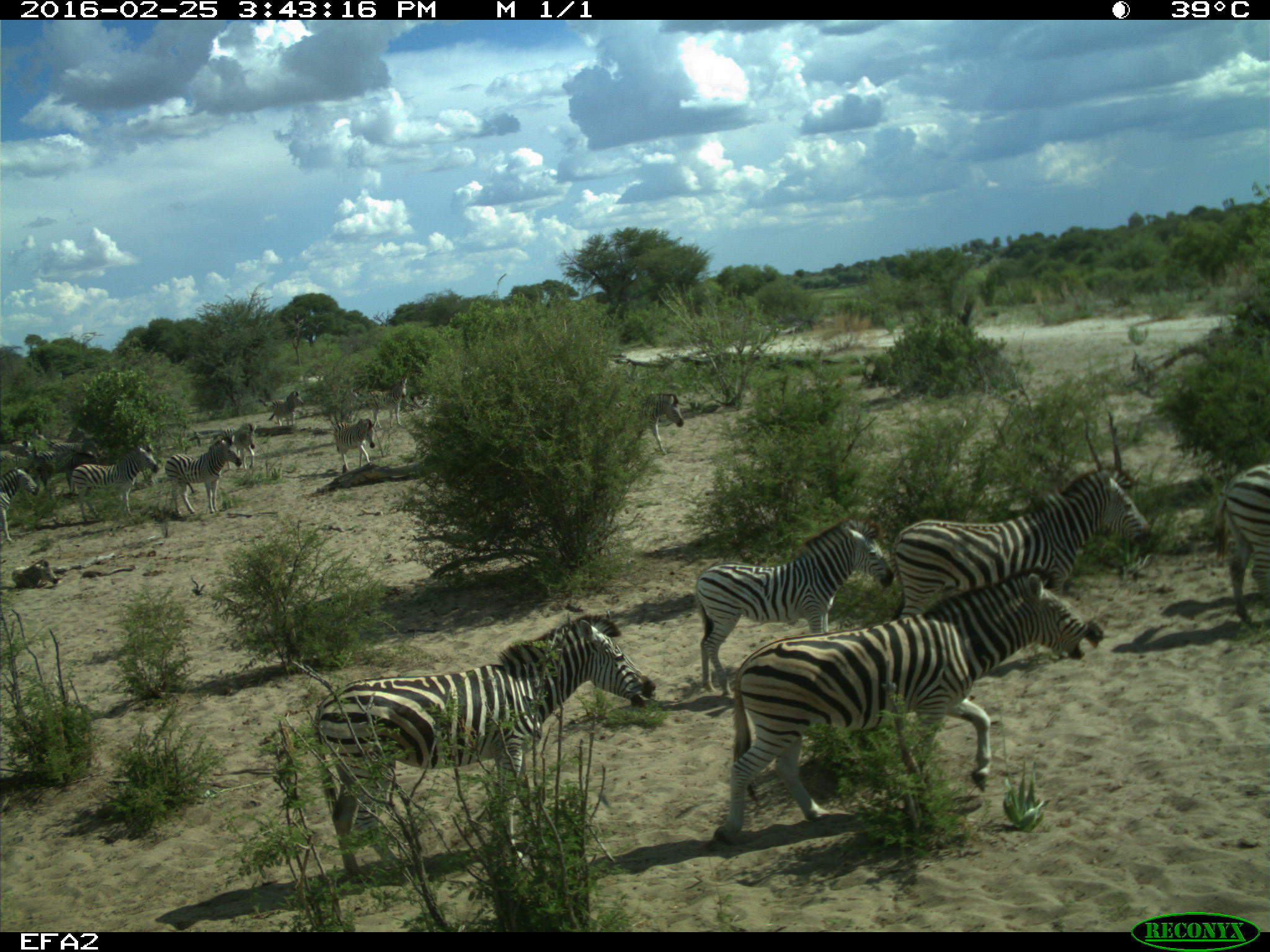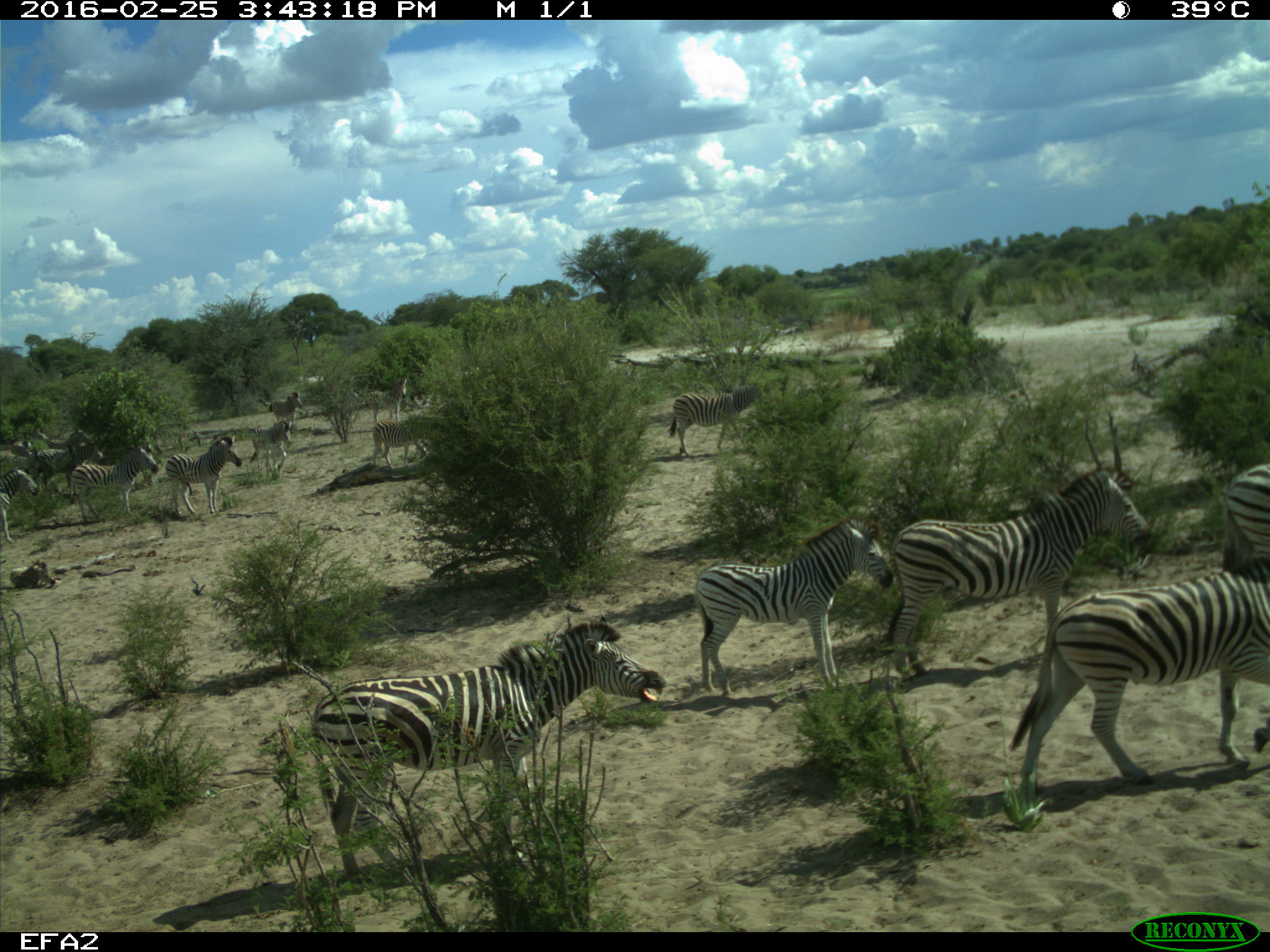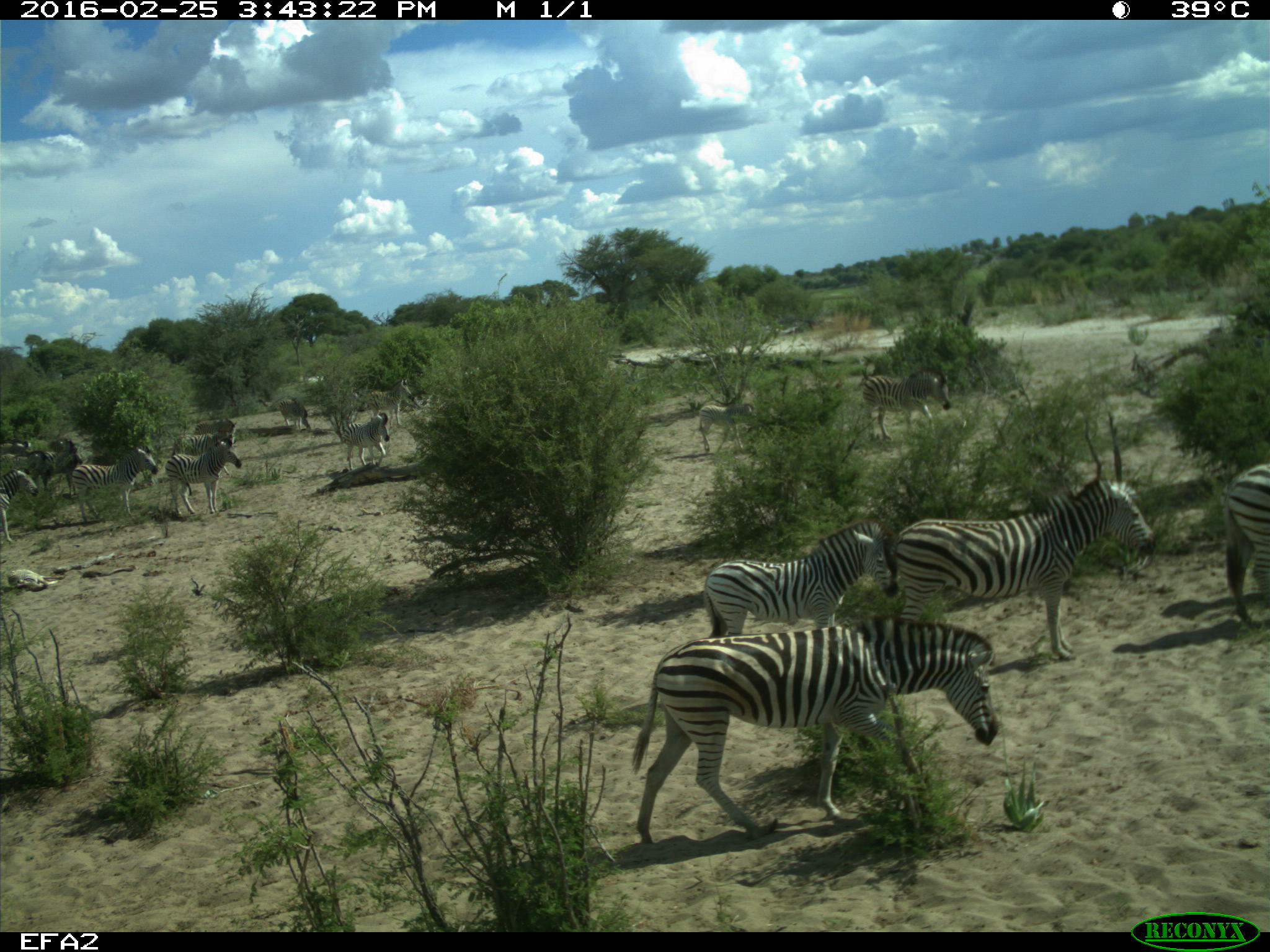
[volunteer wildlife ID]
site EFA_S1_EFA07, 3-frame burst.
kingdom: Animalia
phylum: Chordata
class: Mammalia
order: Perissodactyla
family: Equidae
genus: Equus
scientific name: Equus quagga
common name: plains zebra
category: zebraplains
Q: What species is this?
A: Zebraplains (plains zebra) (Equus quagga).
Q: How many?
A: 11-50.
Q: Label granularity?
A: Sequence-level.